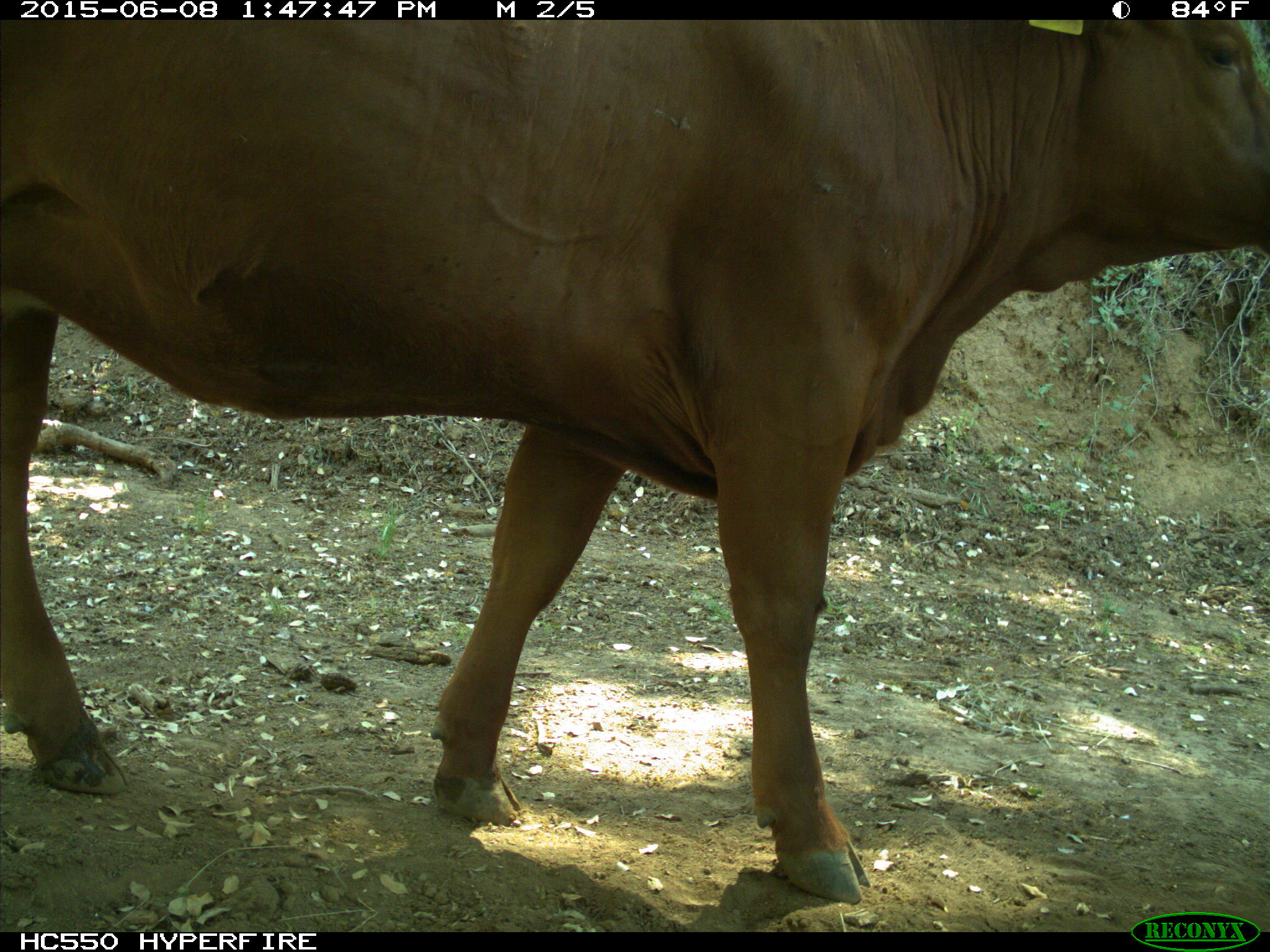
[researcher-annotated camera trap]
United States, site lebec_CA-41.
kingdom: Animalia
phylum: Chordata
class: Mammalia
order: Artiodactyla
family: Bovidae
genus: Bos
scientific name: Bos taurus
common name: domestic cow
Bos taurus (domestic cow).